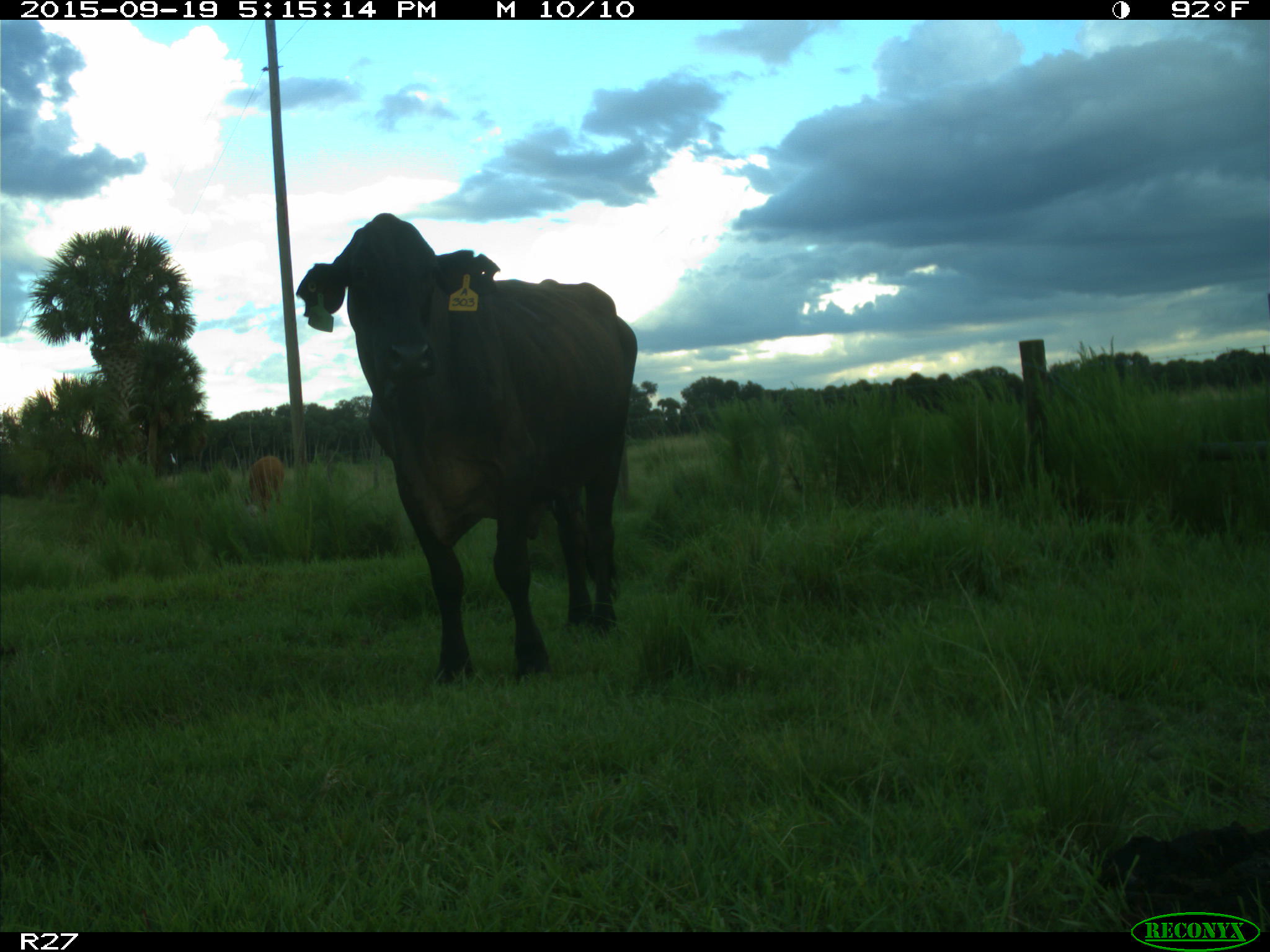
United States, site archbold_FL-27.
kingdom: Animalia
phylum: Chordata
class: Mammalia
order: Artiodactyla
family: Bovidae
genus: Bos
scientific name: Bos taurus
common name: domestic cow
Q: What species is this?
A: Bos taurus (domestic cow).